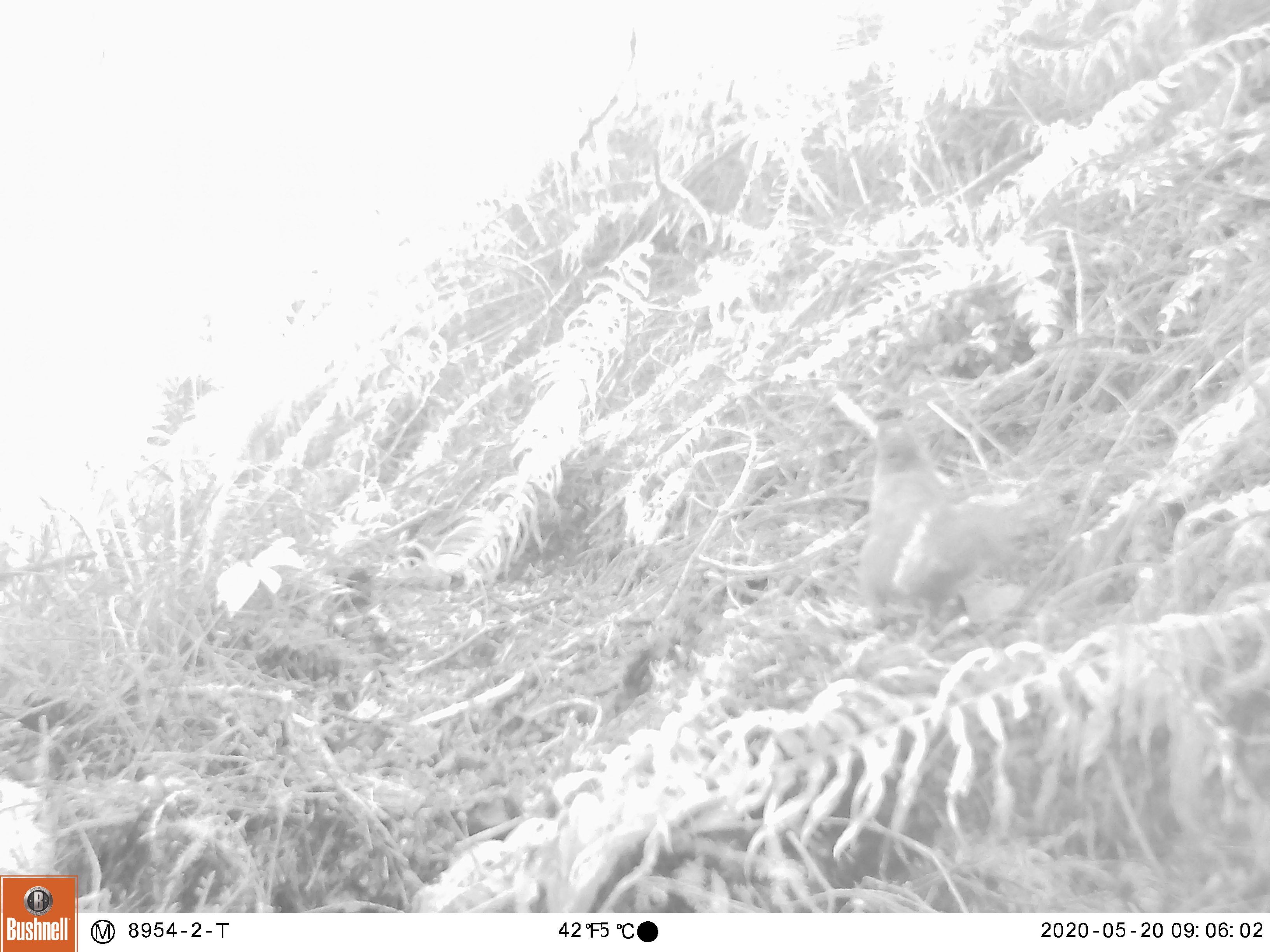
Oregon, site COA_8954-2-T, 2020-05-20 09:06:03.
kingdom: Animalia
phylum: Chordata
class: Mammalia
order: Rodentia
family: Sciuridae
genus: Tamiasciurus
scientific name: Tamiasciurus douglasii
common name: douglas squirrel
Douglas squirrel (Tamiasciurus douglasii).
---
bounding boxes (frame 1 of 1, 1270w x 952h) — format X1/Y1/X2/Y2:
douglas squirrel: 852/411/1019/607